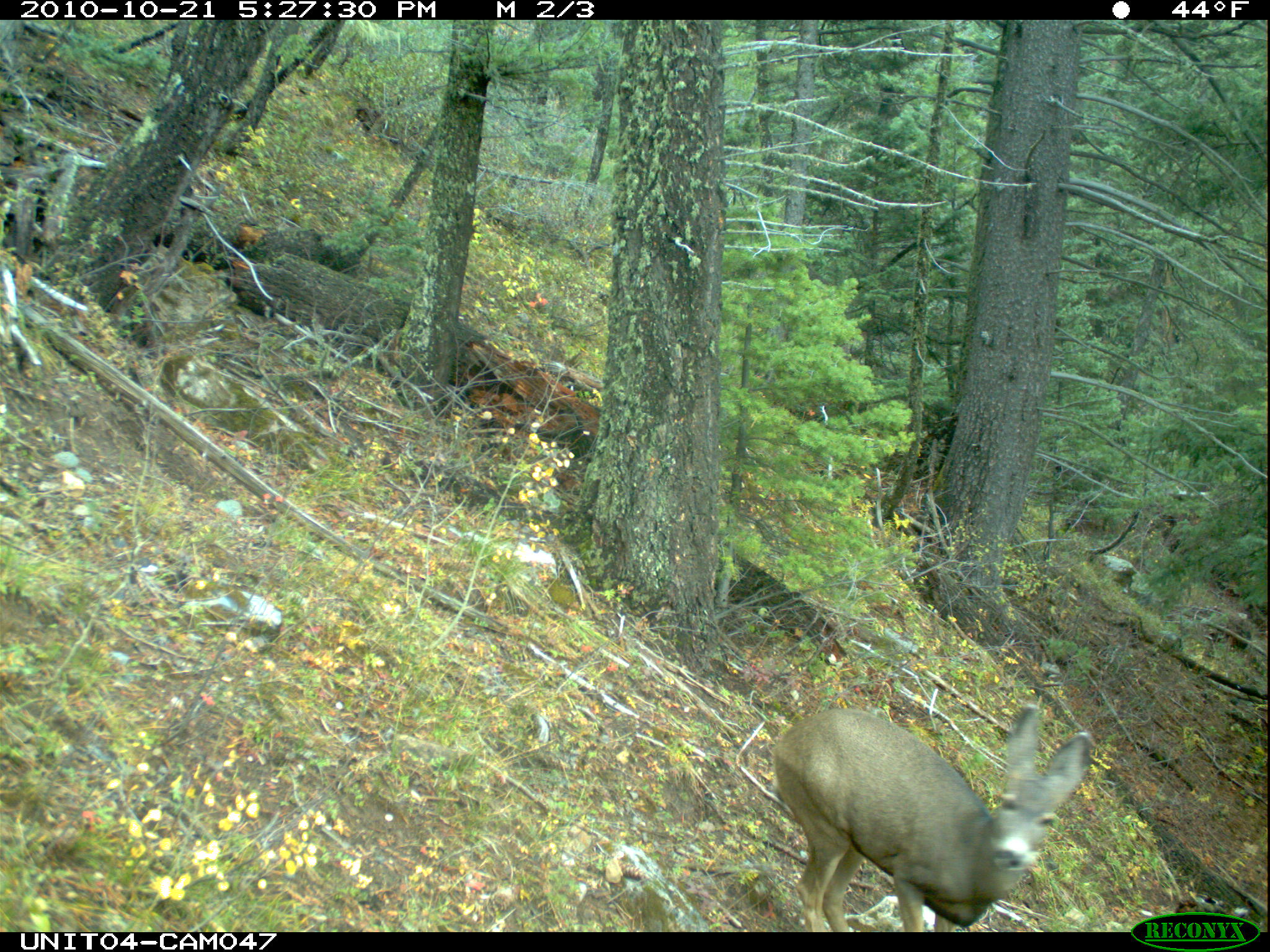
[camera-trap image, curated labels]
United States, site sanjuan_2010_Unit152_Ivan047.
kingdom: Animalia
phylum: Chordata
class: Mammalia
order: Artiodactyla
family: Cervidae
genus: Odocoileus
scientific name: Odocoileus hemionus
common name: mule deer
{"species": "Odocoileus hemionus (mule deer)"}